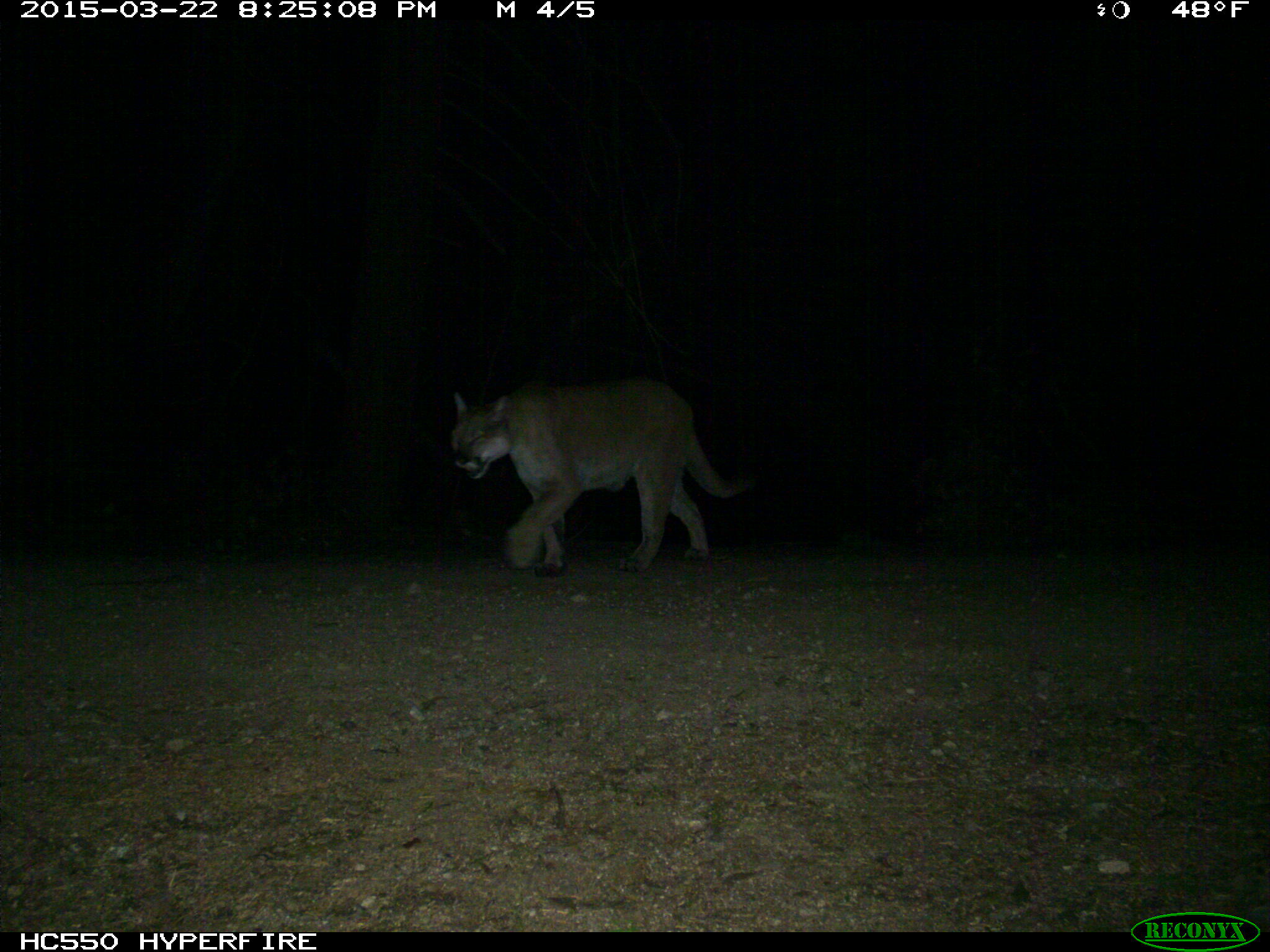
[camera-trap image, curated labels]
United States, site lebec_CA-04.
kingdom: Animalia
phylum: Chordata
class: Mammalia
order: Carnivora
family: Felidae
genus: Puma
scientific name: Puma concolor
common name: mountain lion